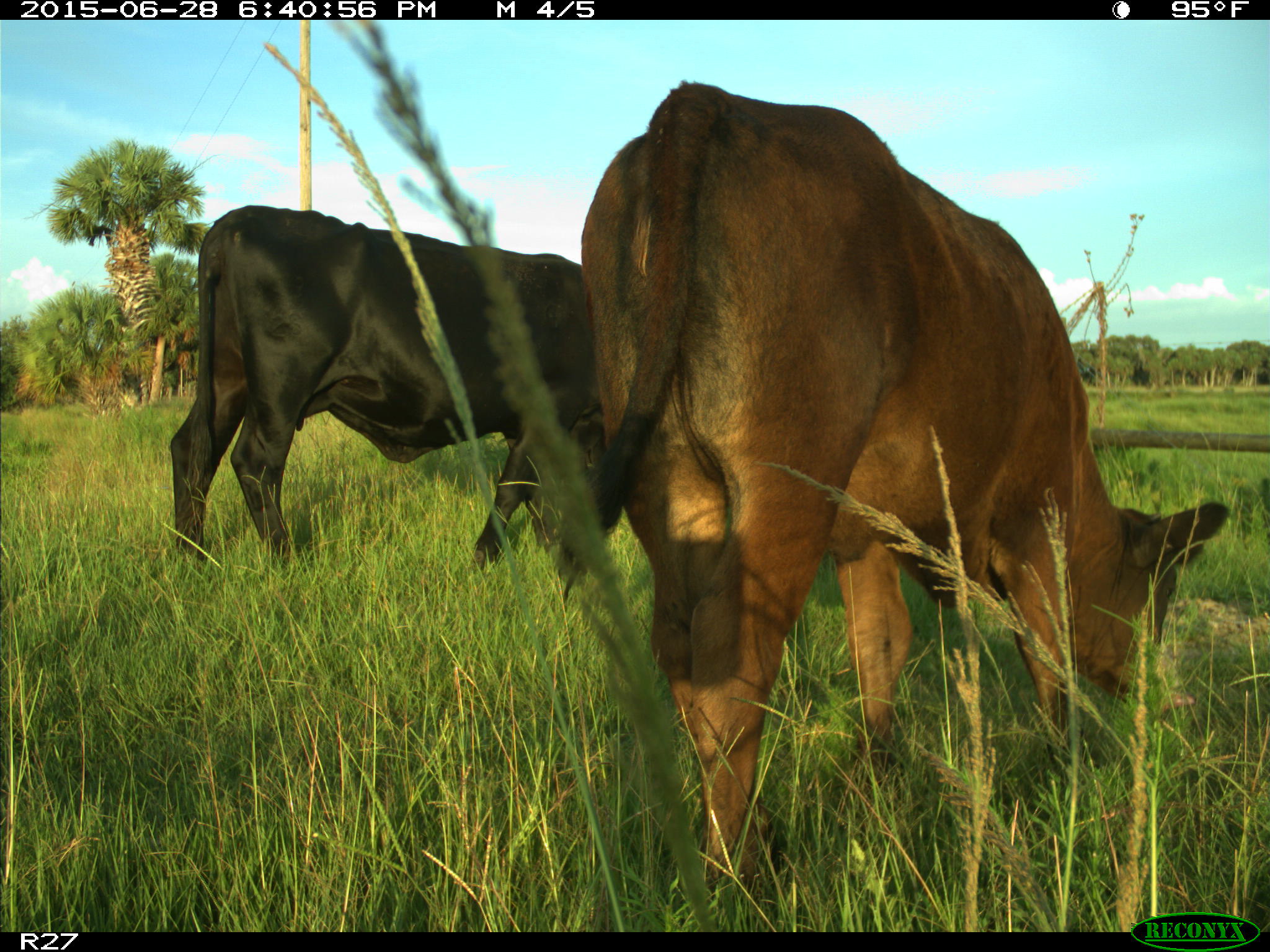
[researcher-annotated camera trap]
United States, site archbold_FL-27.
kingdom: Animalia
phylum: Chordata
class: Mammalia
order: Artiodactyla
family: Bovidae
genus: Bos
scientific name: Bos taurus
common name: domestic cow